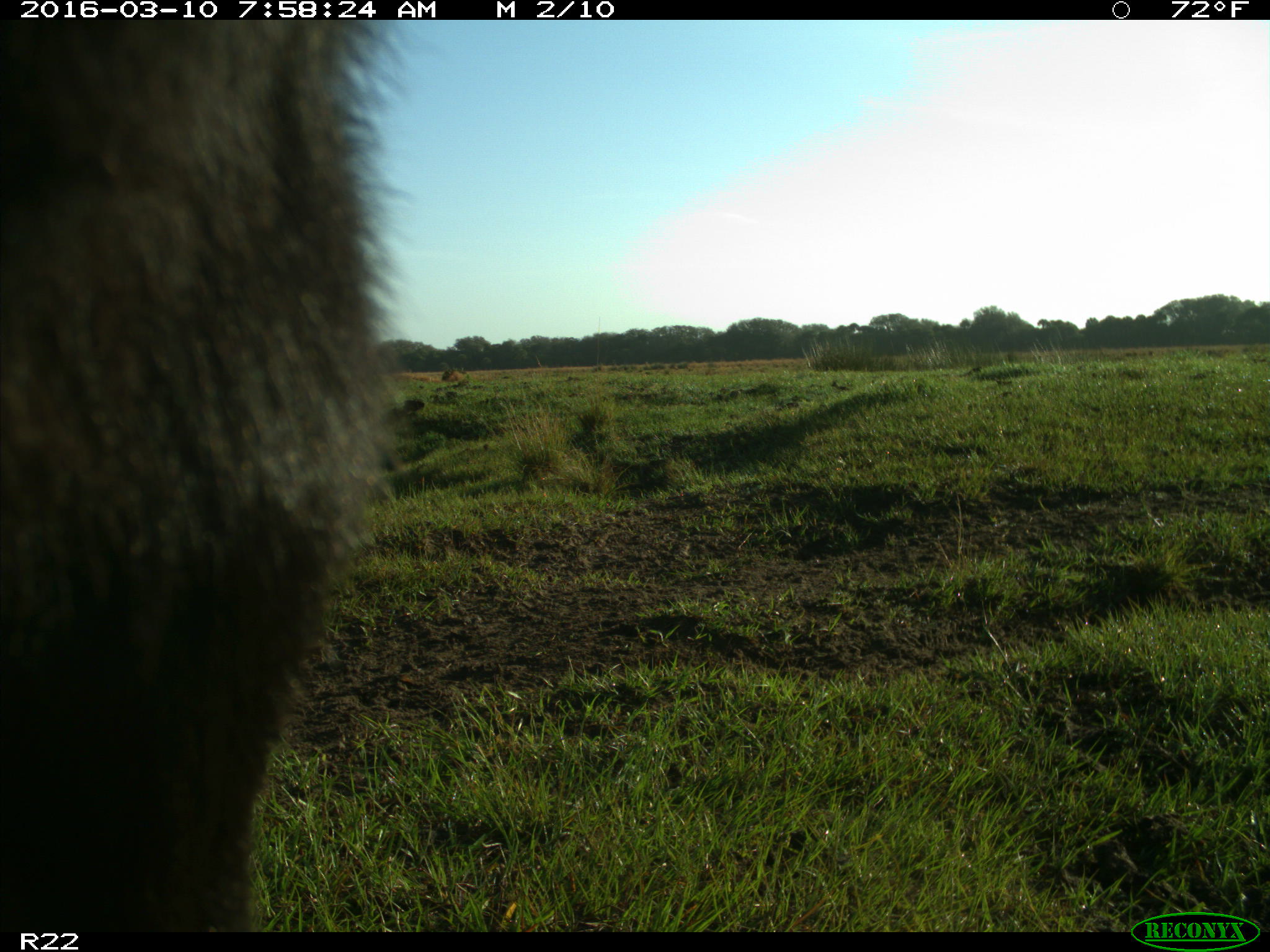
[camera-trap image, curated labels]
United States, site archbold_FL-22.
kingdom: Animalia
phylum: Chordata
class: Mammalia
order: Artiodactyla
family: Bovidae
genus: Bos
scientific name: Bos taurus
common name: domestic cow